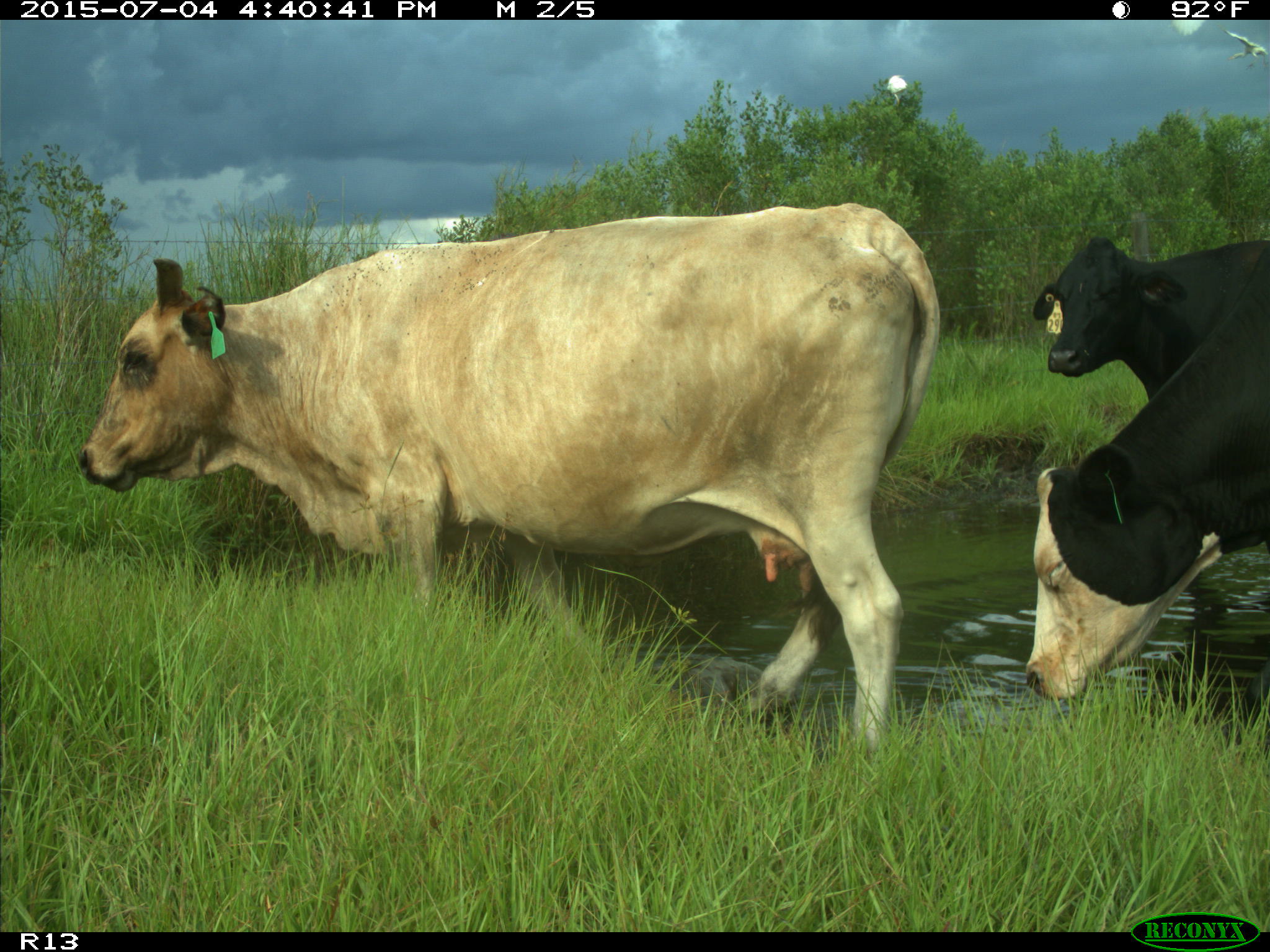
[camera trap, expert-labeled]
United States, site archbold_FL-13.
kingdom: Animalia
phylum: Chordata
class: Mammalia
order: Artiodactyla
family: Bovidae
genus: Bos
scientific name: Bos taurus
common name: domestic cow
Bos taurus (domestic cow).